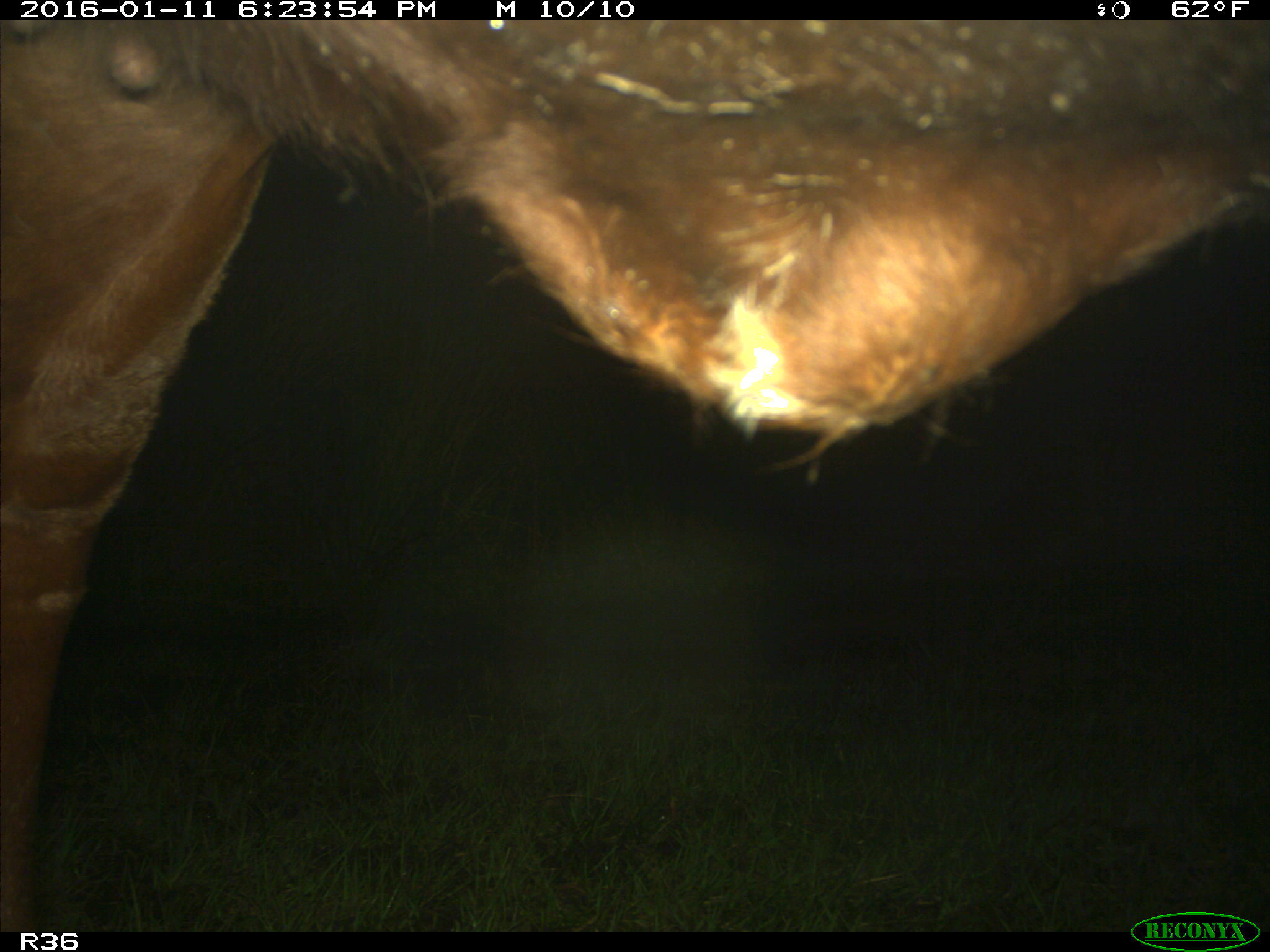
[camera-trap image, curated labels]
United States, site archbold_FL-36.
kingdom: Animalia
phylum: Chordata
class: Mammalia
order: Artiodactyla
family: Bovidae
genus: Bos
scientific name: Bos taurus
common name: domestic cow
Bos taurus (domestic cow).